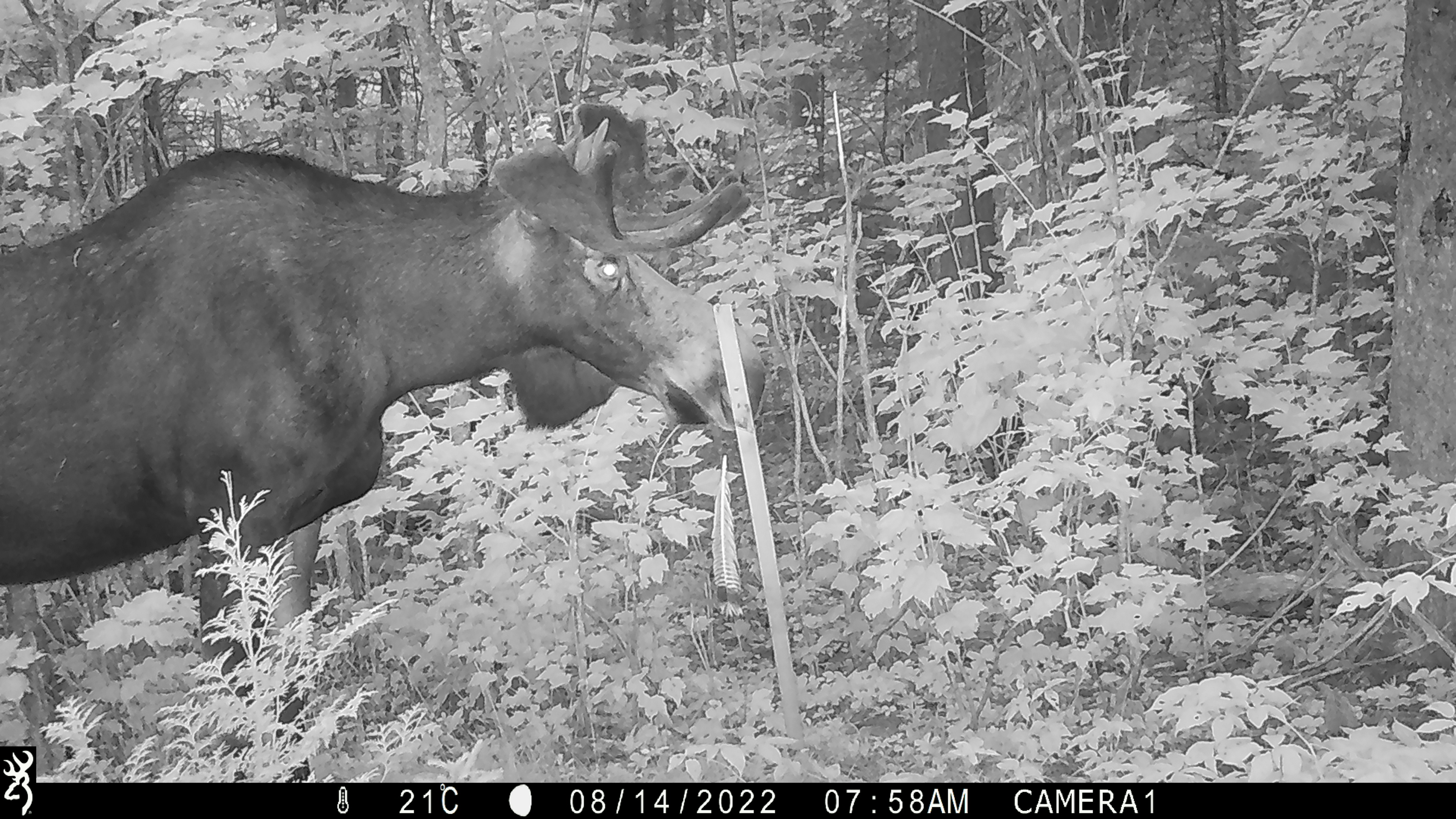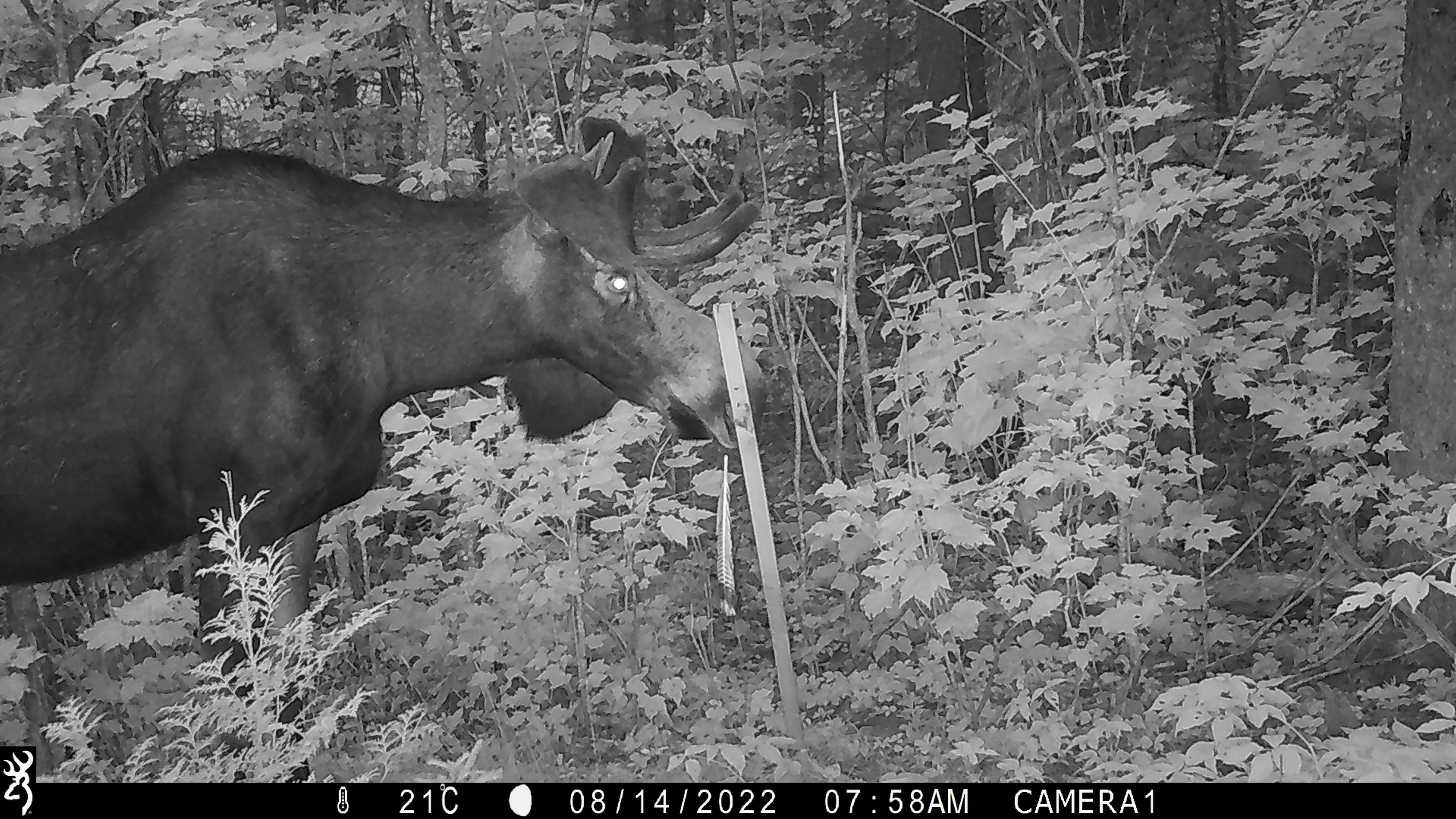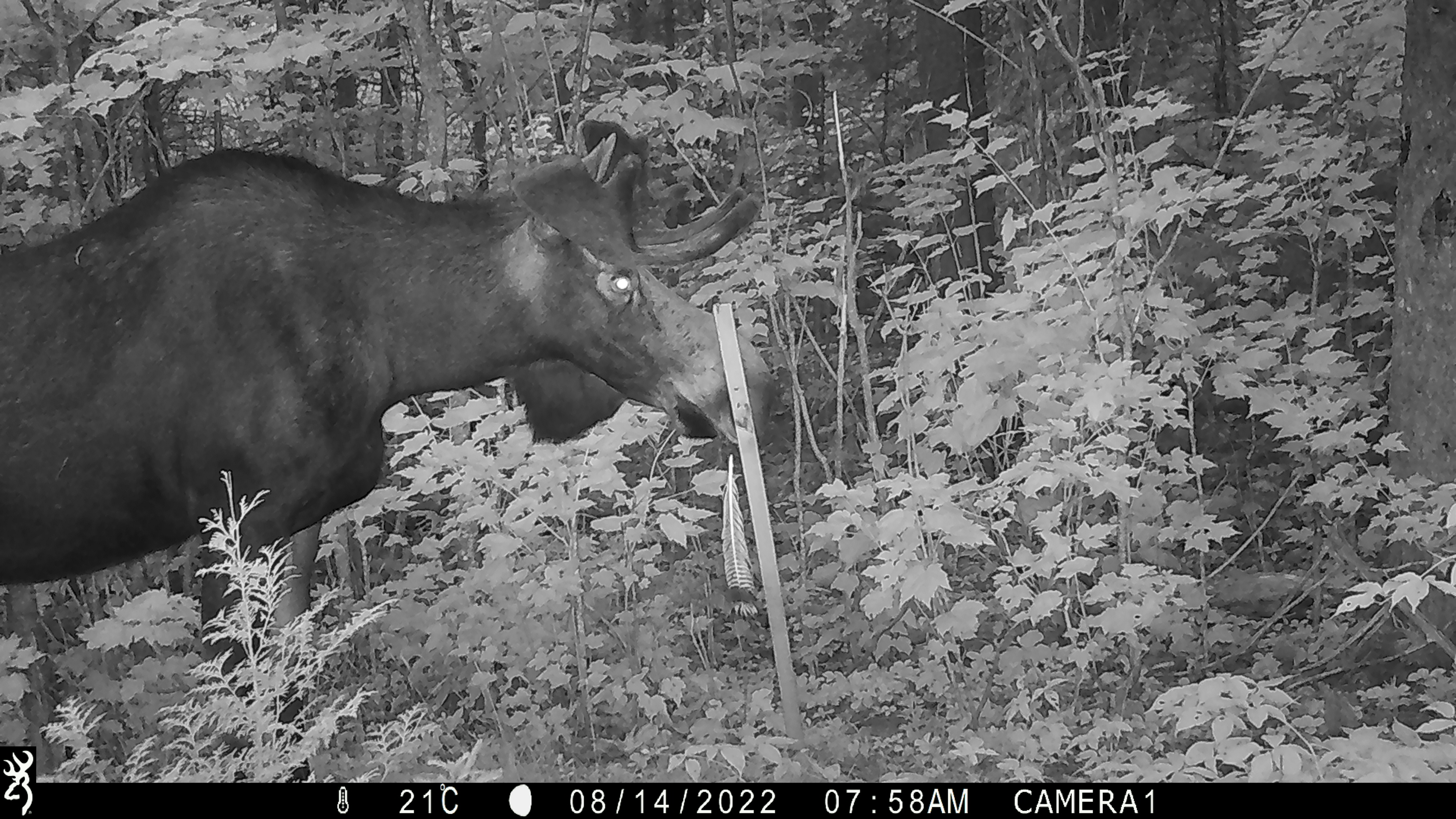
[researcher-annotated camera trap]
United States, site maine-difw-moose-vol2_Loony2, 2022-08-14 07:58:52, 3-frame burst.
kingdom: Animalia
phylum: Chordata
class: Mammalia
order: Artiodactyla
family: Cervidae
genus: Alces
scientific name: Alces alces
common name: moose